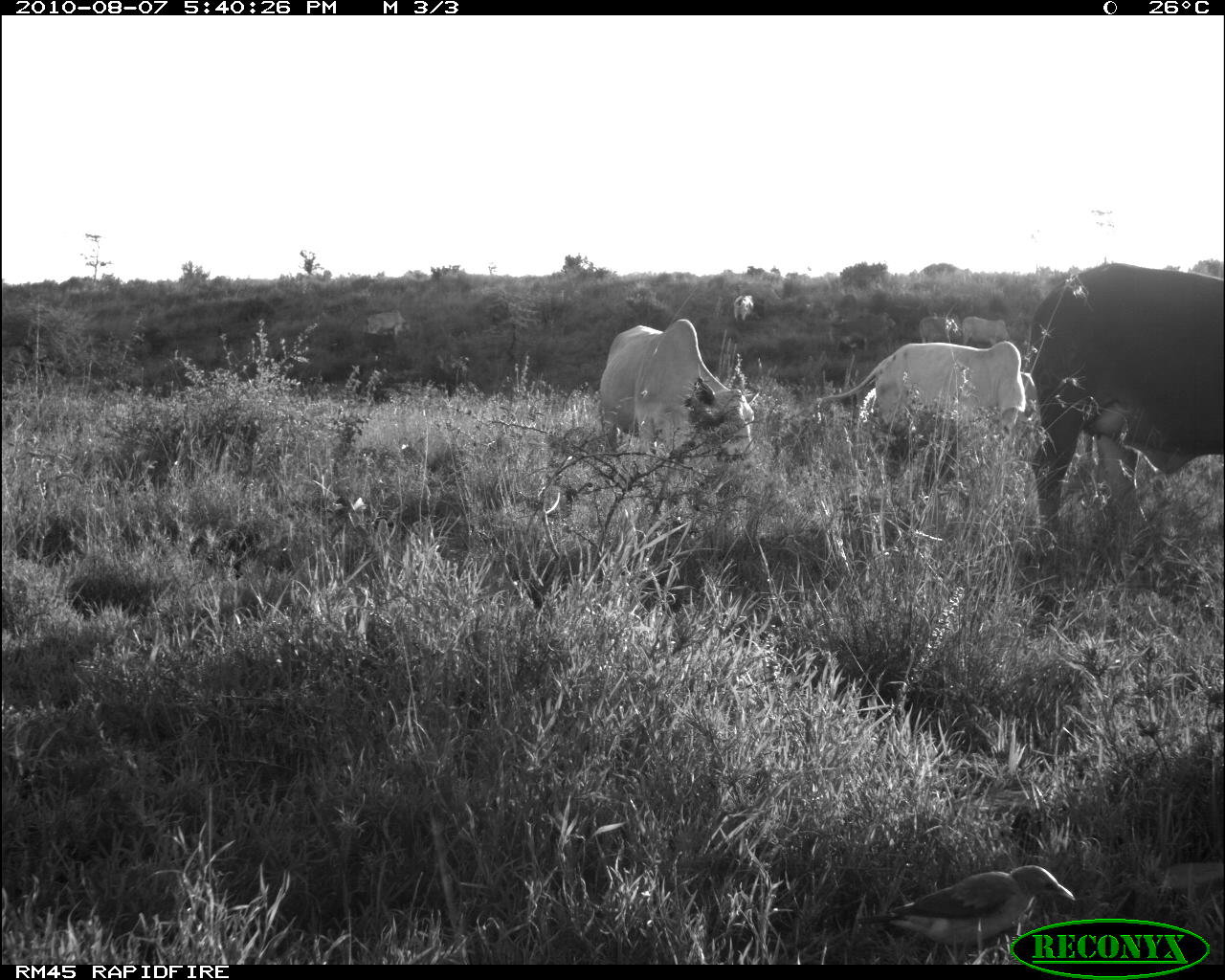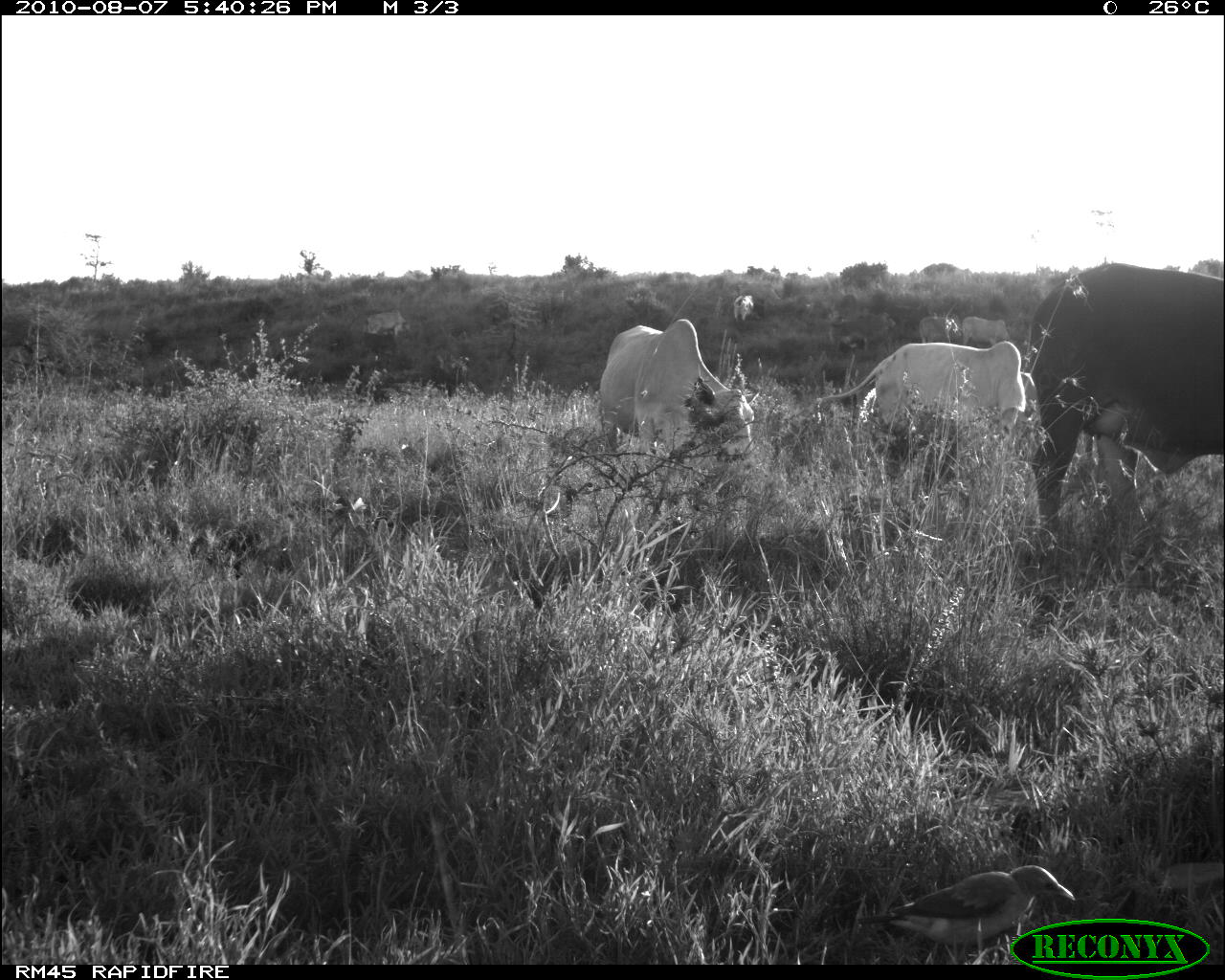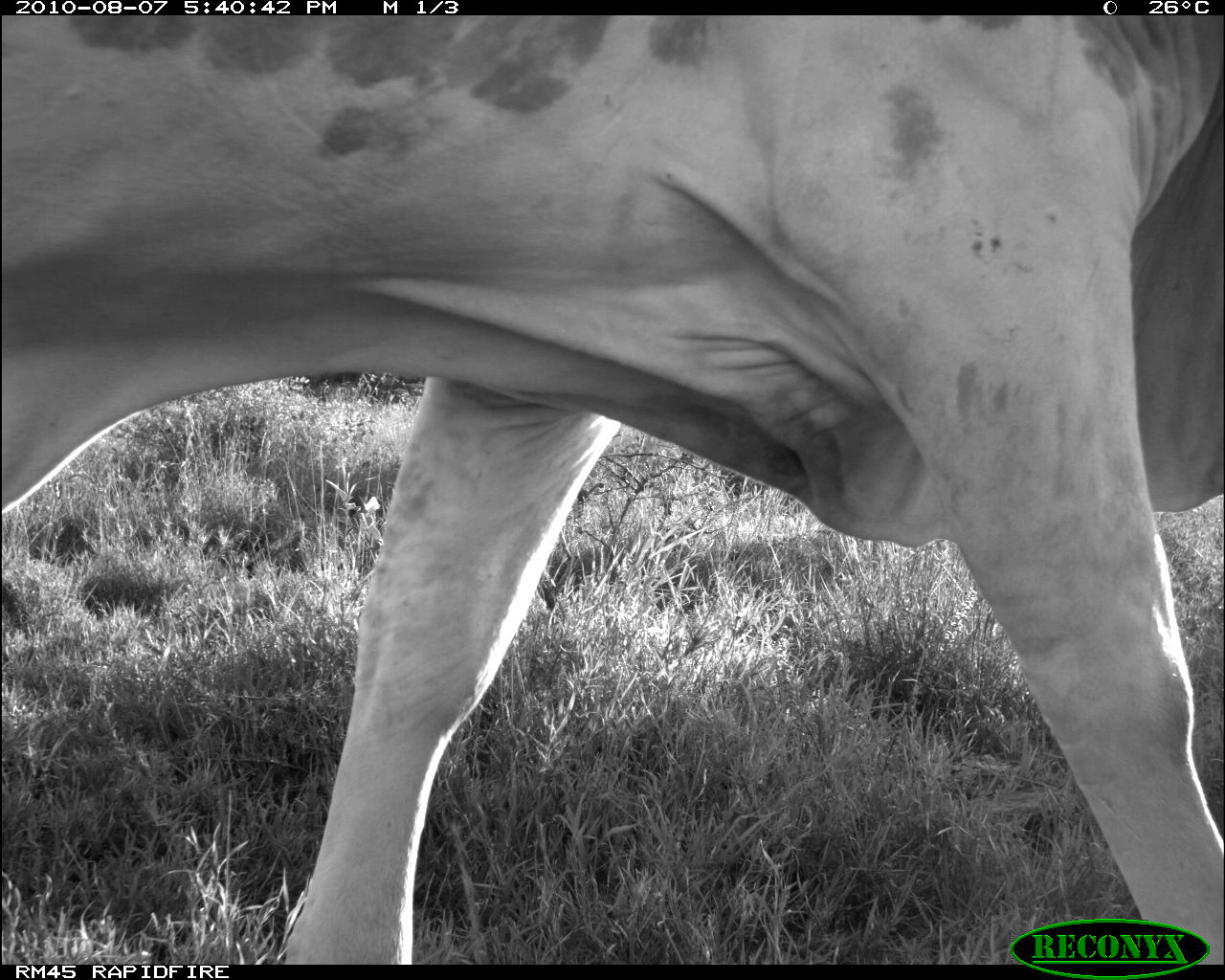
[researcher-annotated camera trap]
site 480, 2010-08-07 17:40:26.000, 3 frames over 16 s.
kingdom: Animalia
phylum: Chordata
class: Mammalia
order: Artiodactyla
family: Bovidae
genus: Bos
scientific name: Bos taurus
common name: domestic cattle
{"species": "Bos taurus (domestic cattle)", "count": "3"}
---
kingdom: Animalia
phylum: Chordata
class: Aves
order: Passeriformes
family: Buphagidae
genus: Buphagus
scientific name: Buphagus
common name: oxpeckers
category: buphagus sp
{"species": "buphagus sp (oxpeckers) (Buphagus)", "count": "1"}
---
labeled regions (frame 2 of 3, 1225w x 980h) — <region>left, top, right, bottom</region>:
buphagus sp: <region>1010, 259, 1225, 542</region>; <region>815, 339, 1036, 450</region>; <region>596, 316, 758, 465</region>; <region>849, 861, 1078, 955</region>; <region>1019, 372, 1042, 464</region>; <region>960, 314, 1014, 348</region>; <region>364, 308, 411, 338</region>; <region>916, 314, 961, 343</region>; <region>732, 293, 756, 324</region>